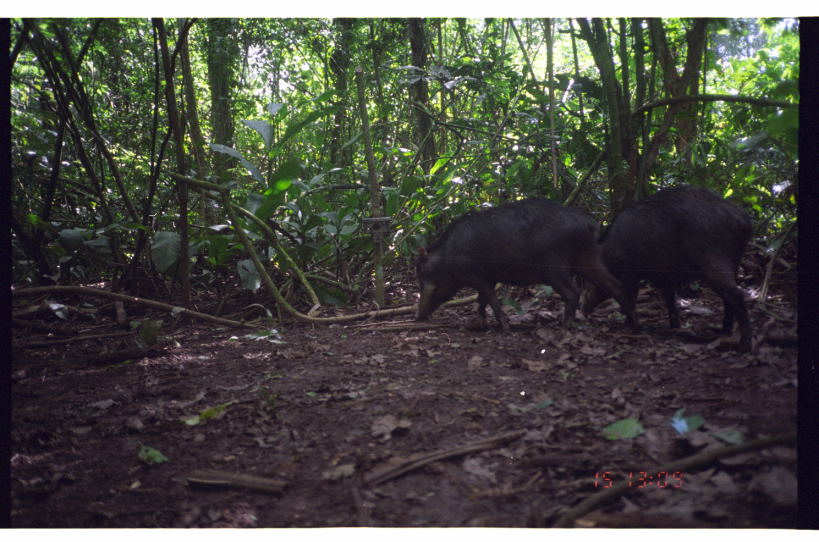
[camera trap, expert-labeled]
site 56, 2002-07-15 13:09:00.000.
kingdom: Animalia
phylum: Chordata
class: Mammalia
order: Artiodactyla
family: Tayassuidae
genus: Tayassu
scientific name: Tayassu pecari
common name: white-lipped peccary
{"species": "Tayassu pecari (white-lipped peccary)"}